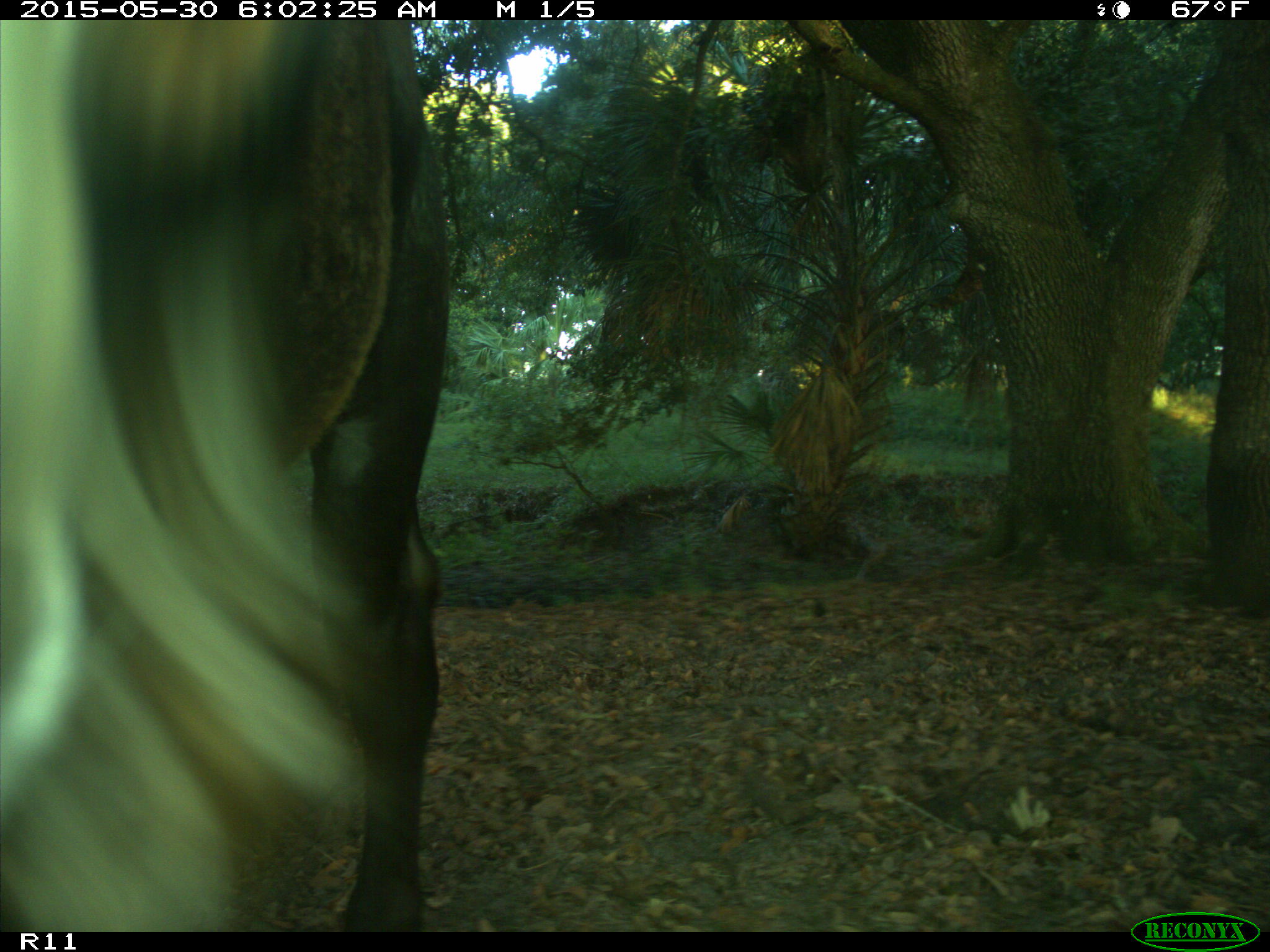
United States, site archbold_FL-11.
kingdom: Animalia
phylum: Chordata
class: Mammalia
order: Artiodactyla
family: Bovidae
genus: Bos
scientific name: Bos taurus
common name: domestic cow